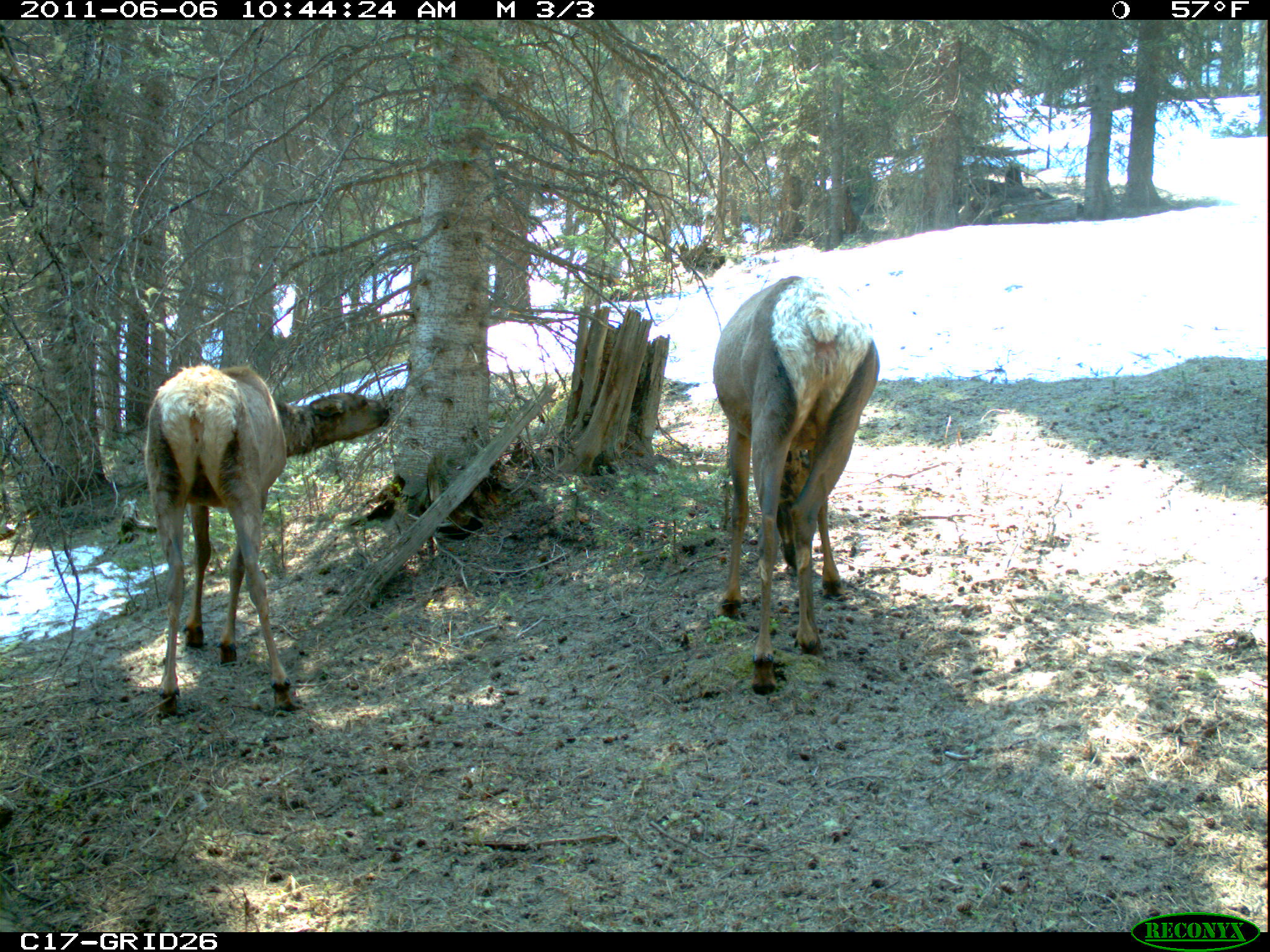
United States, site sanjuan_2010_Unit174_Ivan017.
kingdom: Animalia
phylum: Chordata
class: Mammalia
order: Artiodactyla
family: Cervidae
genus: Cervus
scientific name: Cervus elaphus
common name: red deer